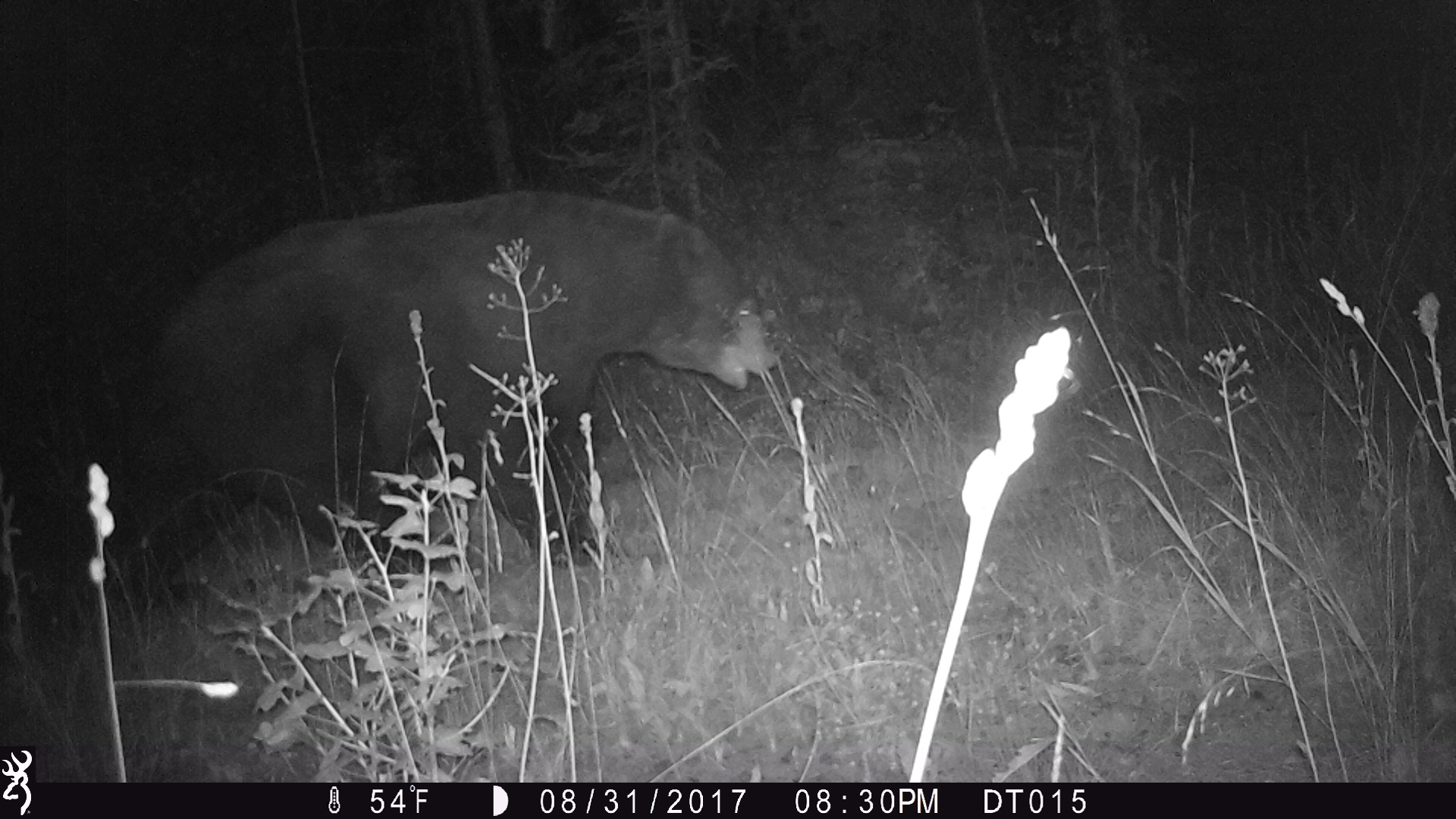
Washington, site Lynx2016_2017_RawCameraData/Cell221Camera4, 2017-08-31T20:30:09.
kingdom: Animalia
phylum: Chordata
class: Mammalia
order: Carnivora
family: Ursidae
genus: Ursus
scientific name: Ursus americanus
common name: american black bear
Ursus americanus (american black bear). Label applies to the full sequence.